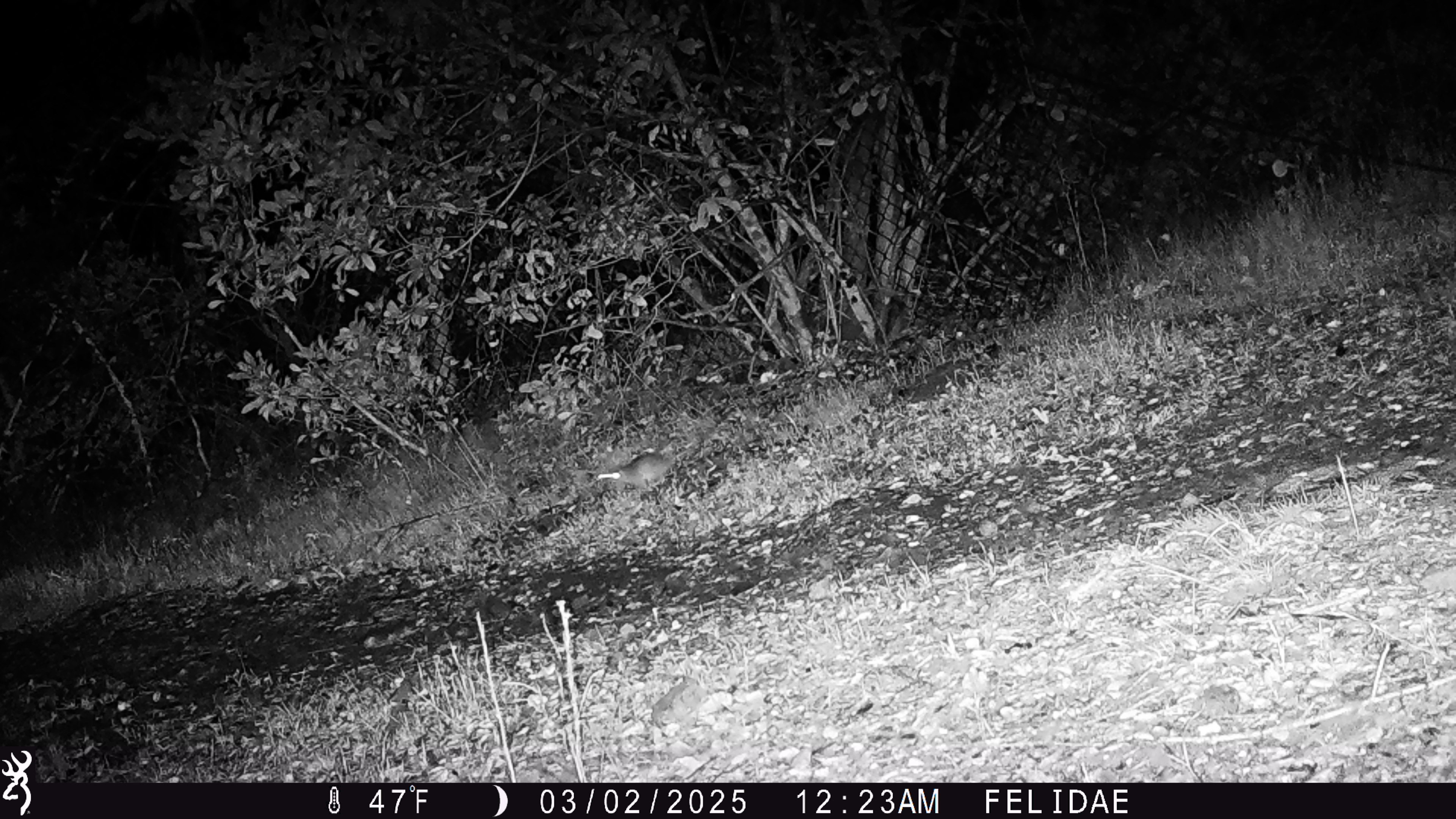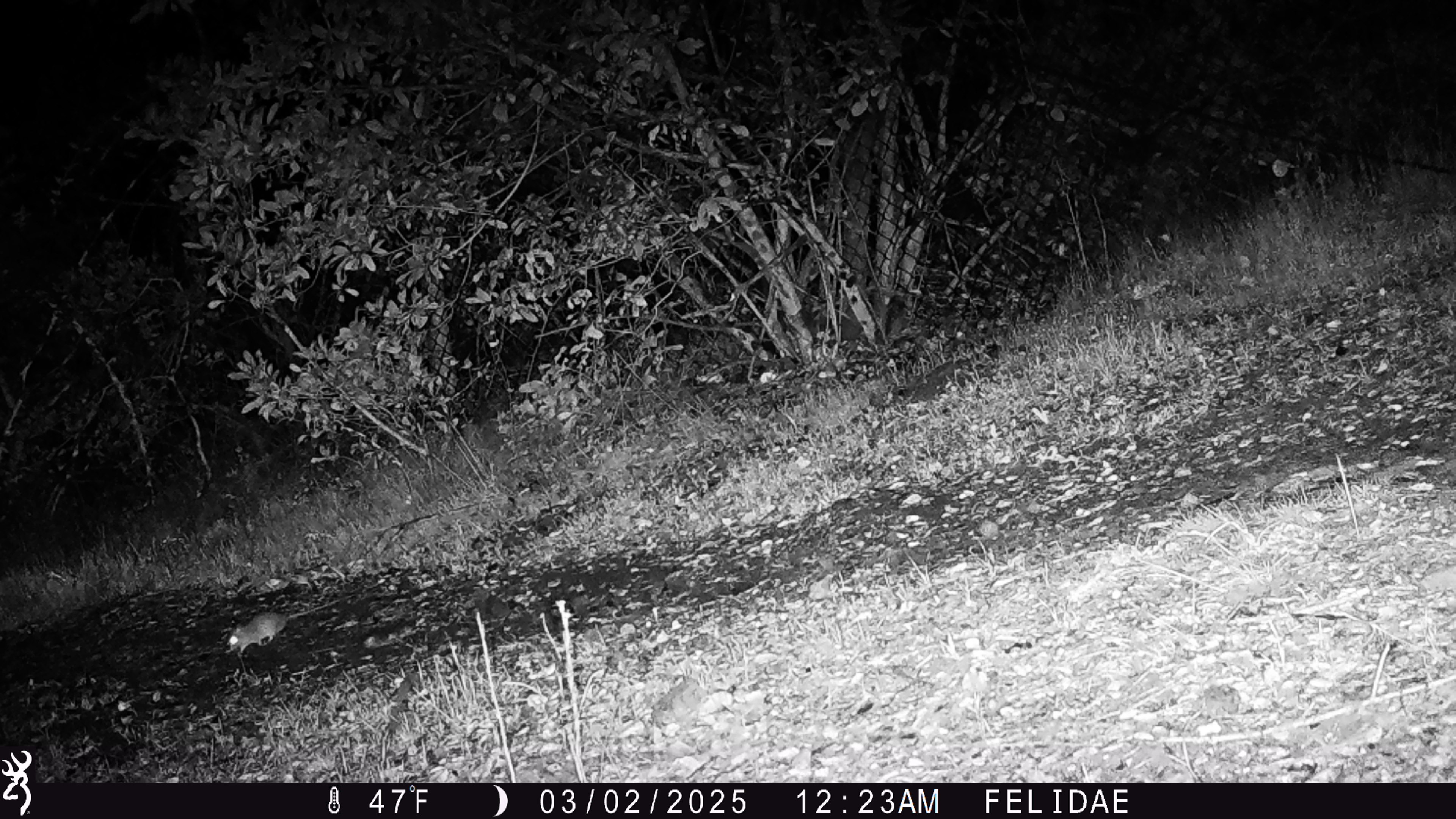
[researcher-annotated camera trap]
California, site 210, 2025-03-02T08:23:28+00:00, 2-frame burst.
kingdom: Animalia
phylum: Chordata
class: Mammalia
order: Rodentia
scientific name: Rodentia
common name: mouse or rat